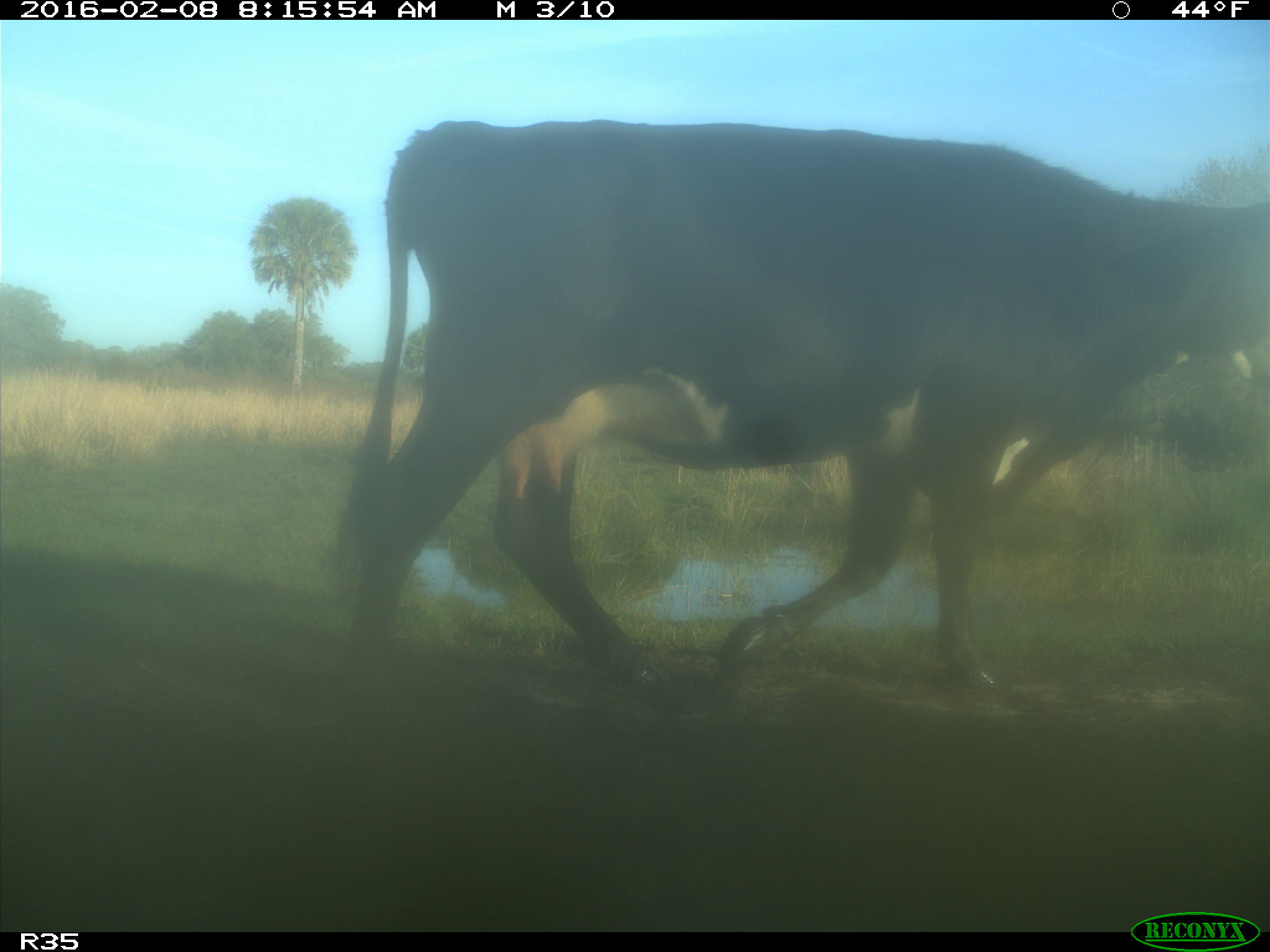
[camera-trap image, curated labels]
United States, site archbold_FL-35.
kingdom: Animalia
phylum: Chordata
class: Mammalia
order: Artiodactyla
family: Bovidae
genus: Bos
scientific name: Bos taurus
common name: domestic cow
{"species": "Bos taurus (domestic cow)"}